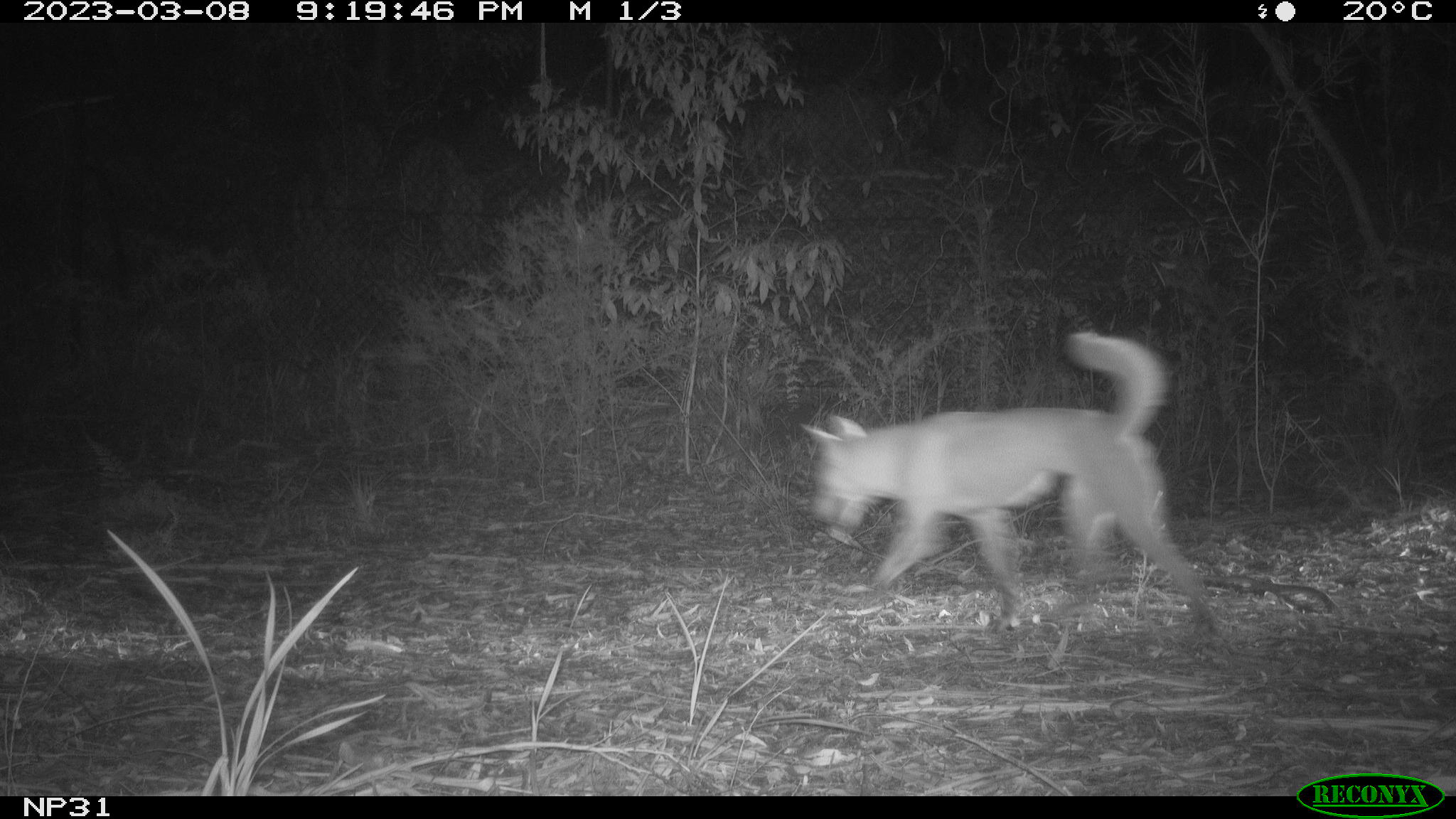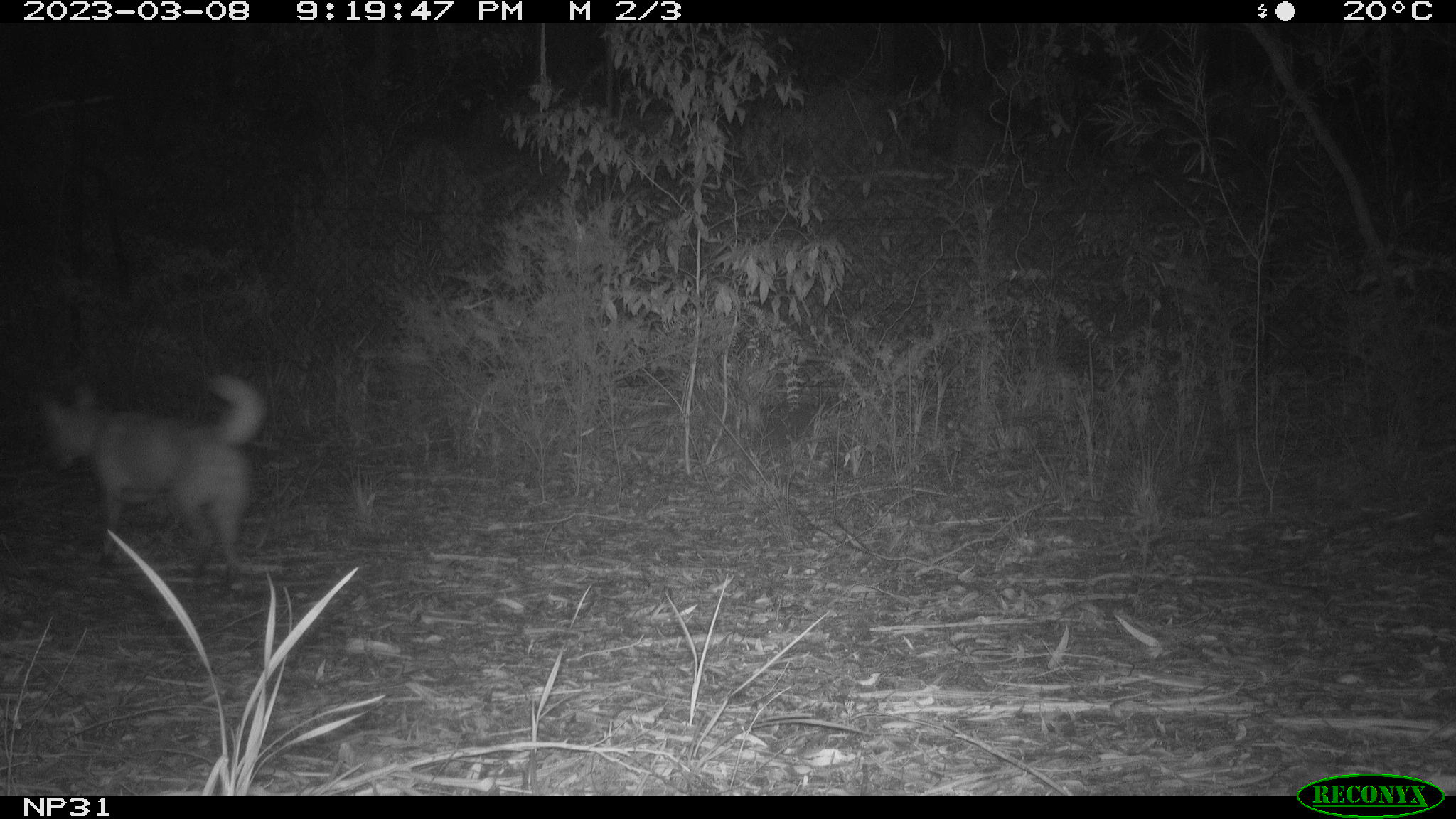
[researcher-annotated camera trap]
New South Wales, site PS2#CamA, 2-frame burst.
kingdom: Animalia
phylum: Chordata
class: Mammalia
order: Carnivora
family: Canidae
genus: Canis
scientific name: Canis familiaris dingo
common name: dingo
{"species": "dingo (Canis familiaris dingo)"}